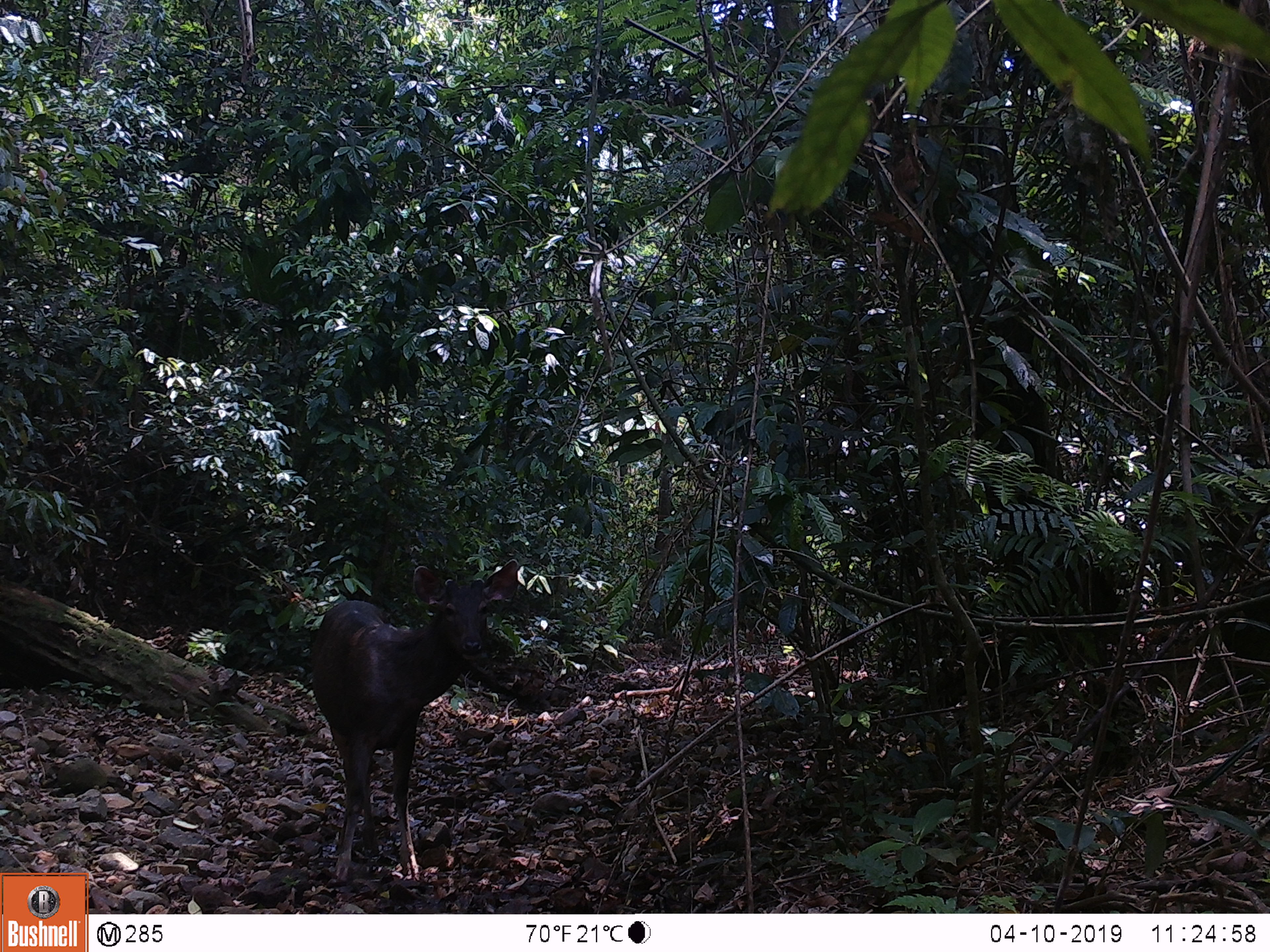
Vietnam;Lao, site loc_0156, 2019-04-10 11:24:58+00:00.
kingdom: Animalia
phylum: Chordata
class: Mammalia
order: Artiodactyla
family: Cervidae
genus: Rusa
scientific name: Rusa unicolor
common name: sambar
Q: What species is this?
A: Sambar (Rusa unicolor).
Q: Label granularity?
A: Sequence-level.